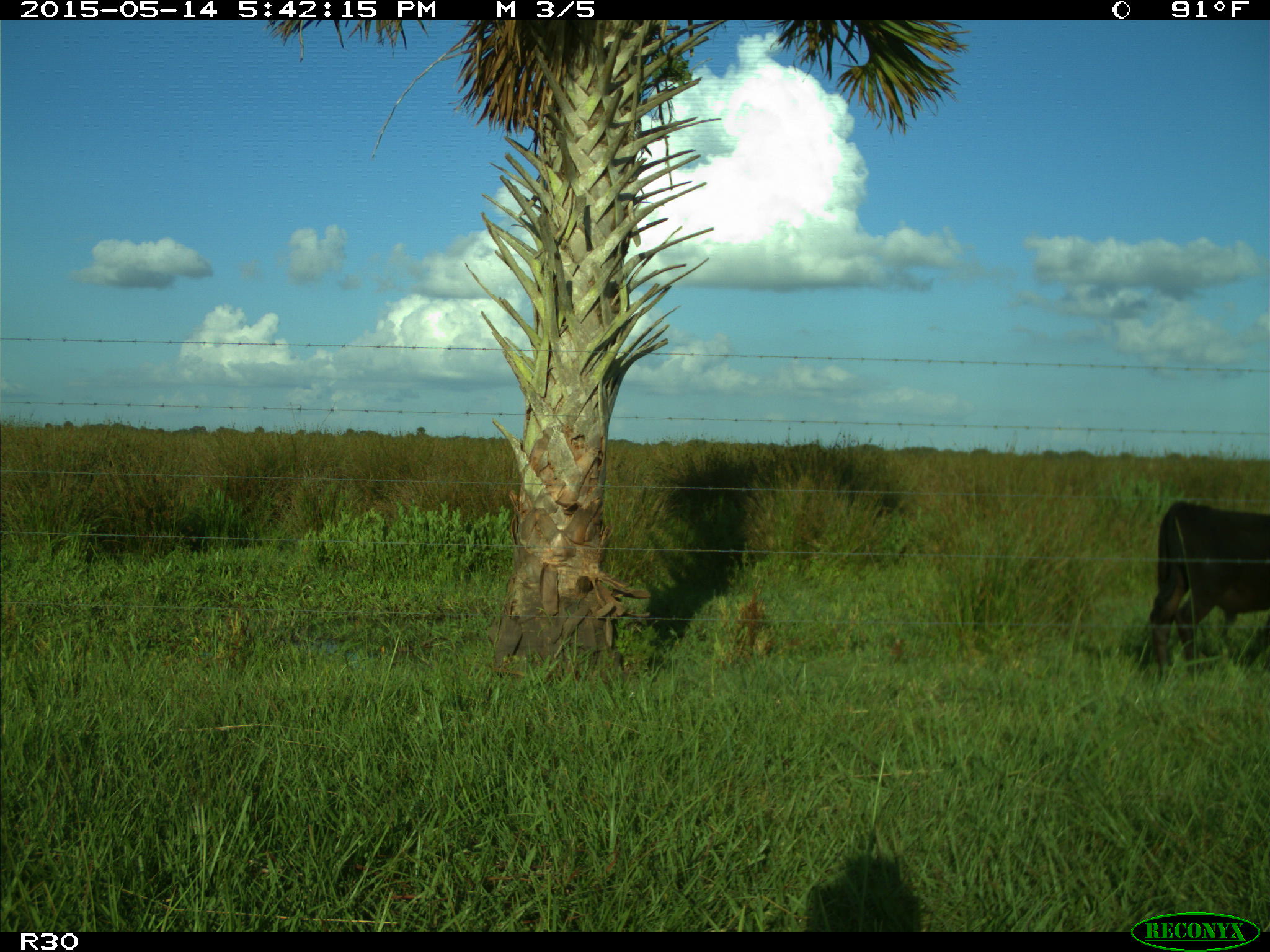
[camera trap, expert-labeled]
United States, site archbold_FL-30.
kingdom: Animalia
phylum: Chordata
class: Mammalia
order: Artiodactyla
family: Bovidae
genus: Bos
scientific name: Bos taurus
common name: domestic cow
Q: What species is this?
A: Bos taurus (domestic cow).